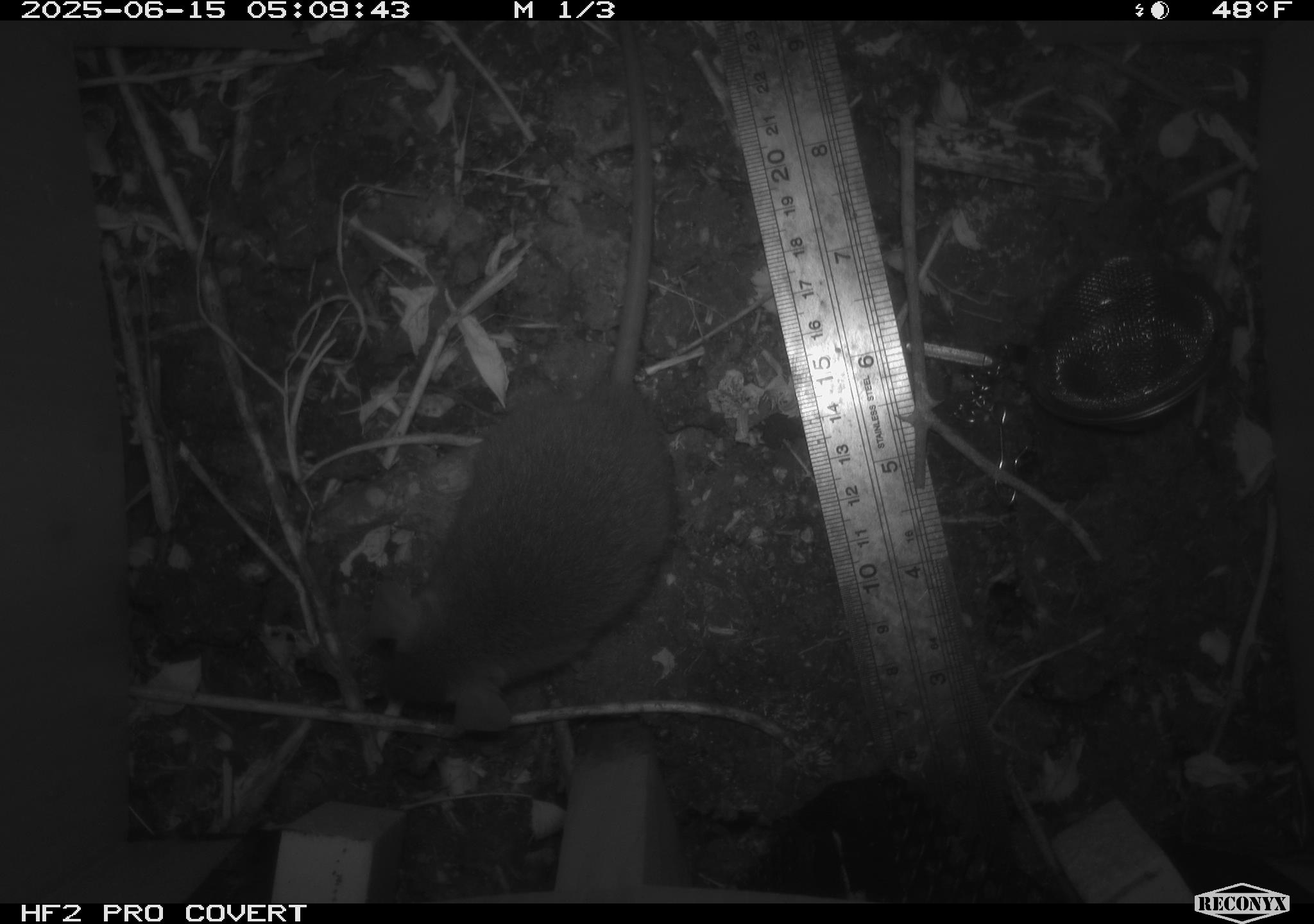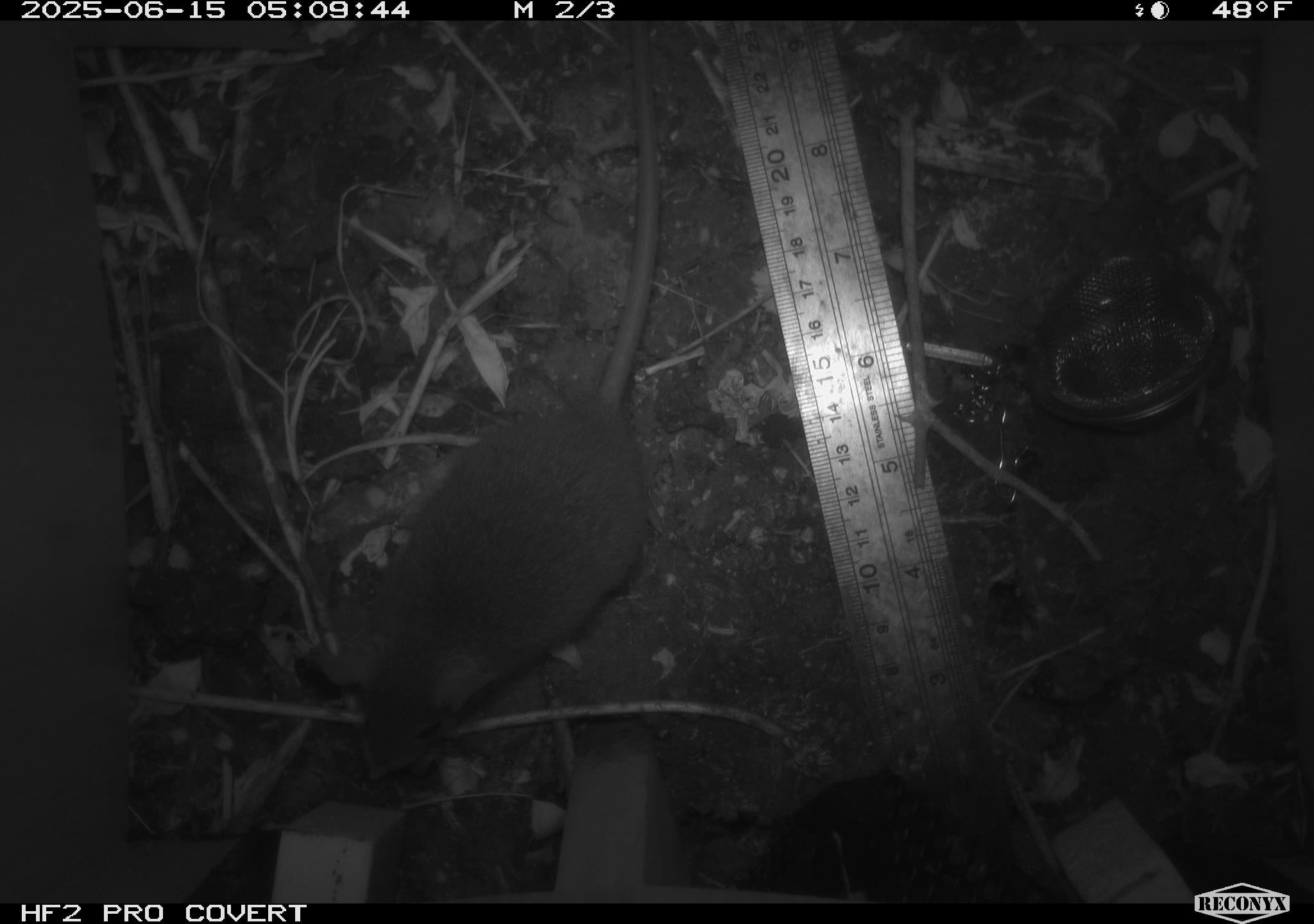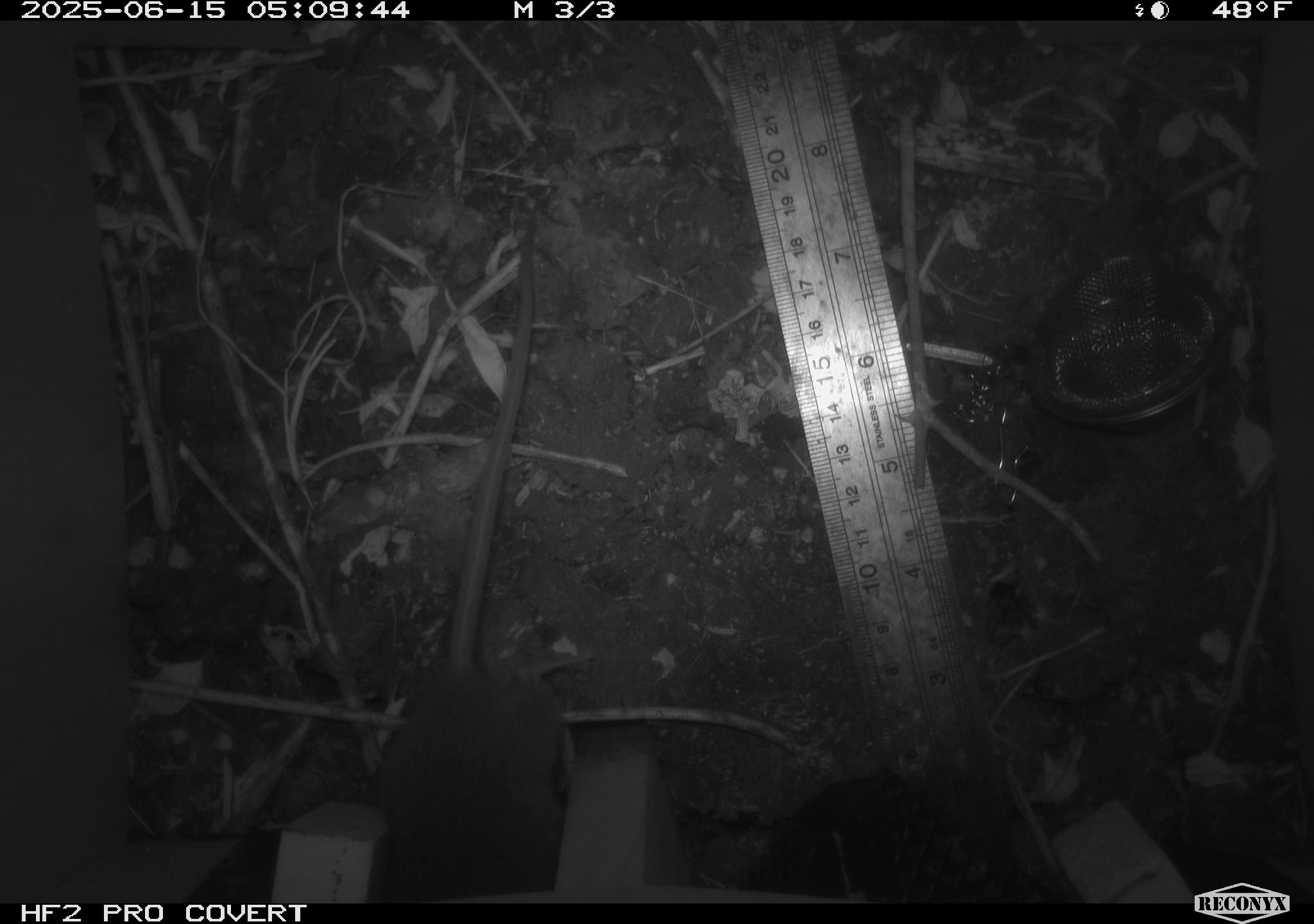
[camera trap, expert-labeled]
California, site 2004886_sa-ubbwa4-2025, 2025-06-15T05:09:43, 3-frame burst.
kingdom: Animalia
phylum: Chordata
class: Mammalia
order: Rodentia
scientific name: Rodentia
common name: rodent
Rodent (Rodentia).